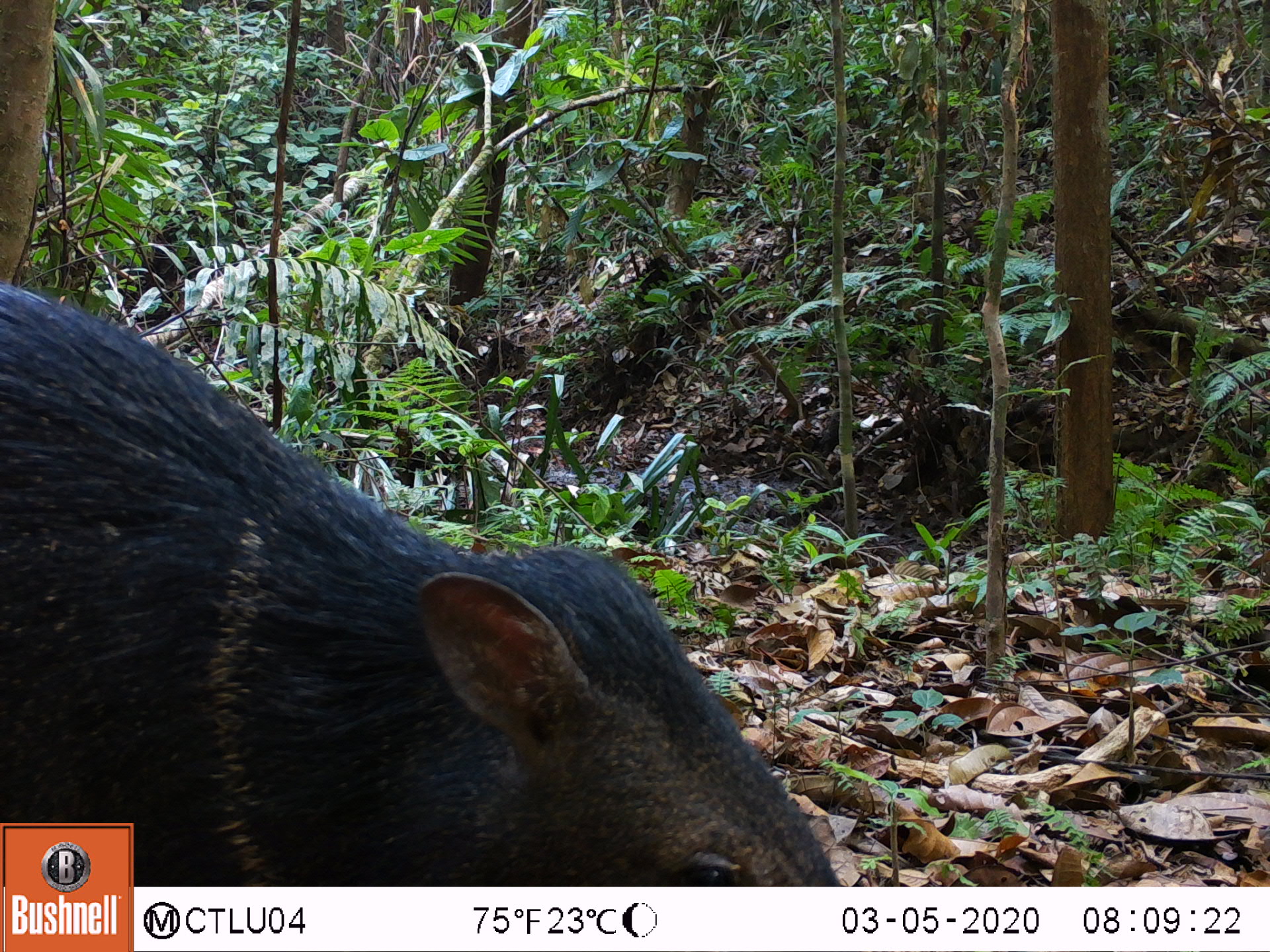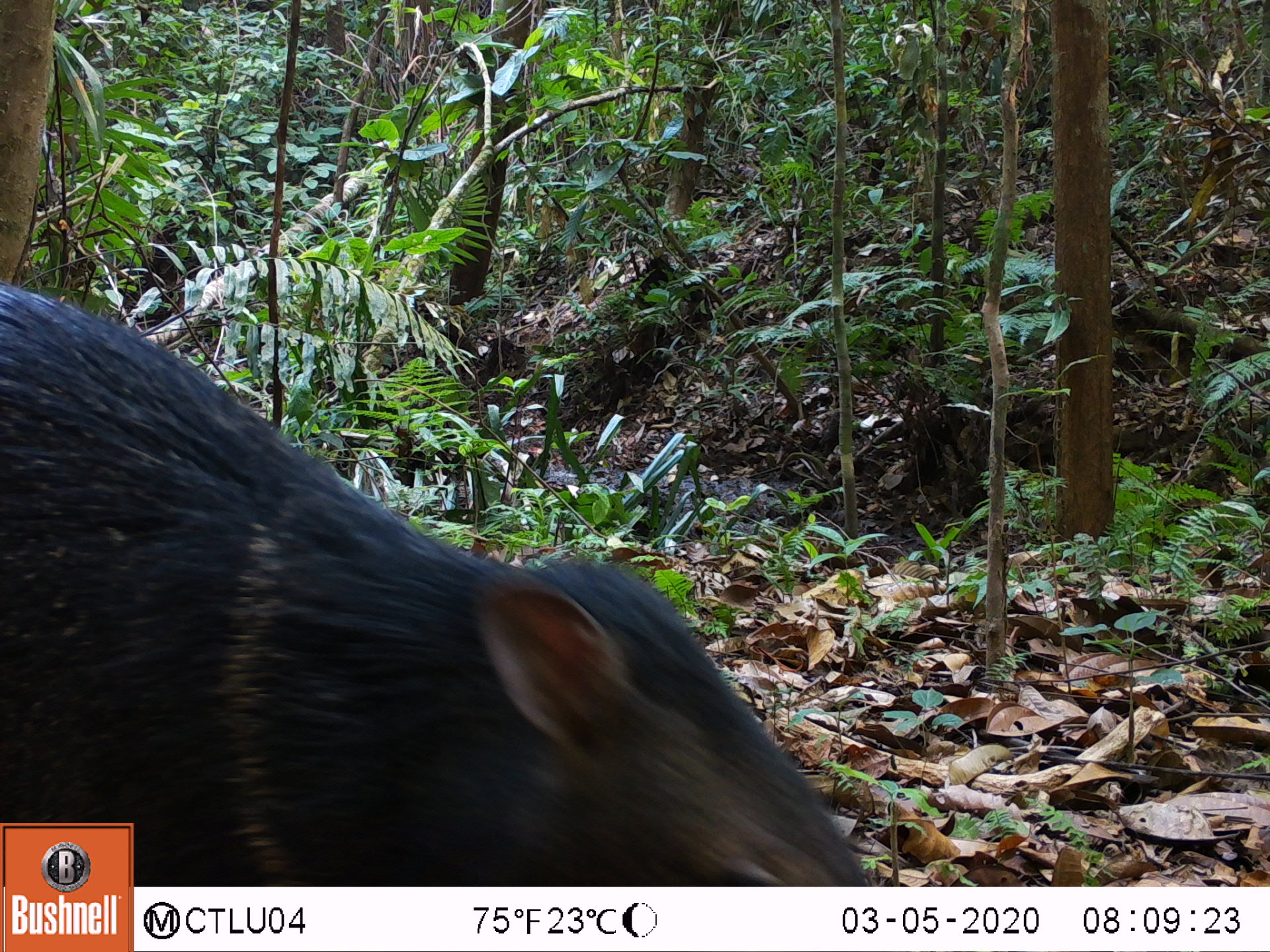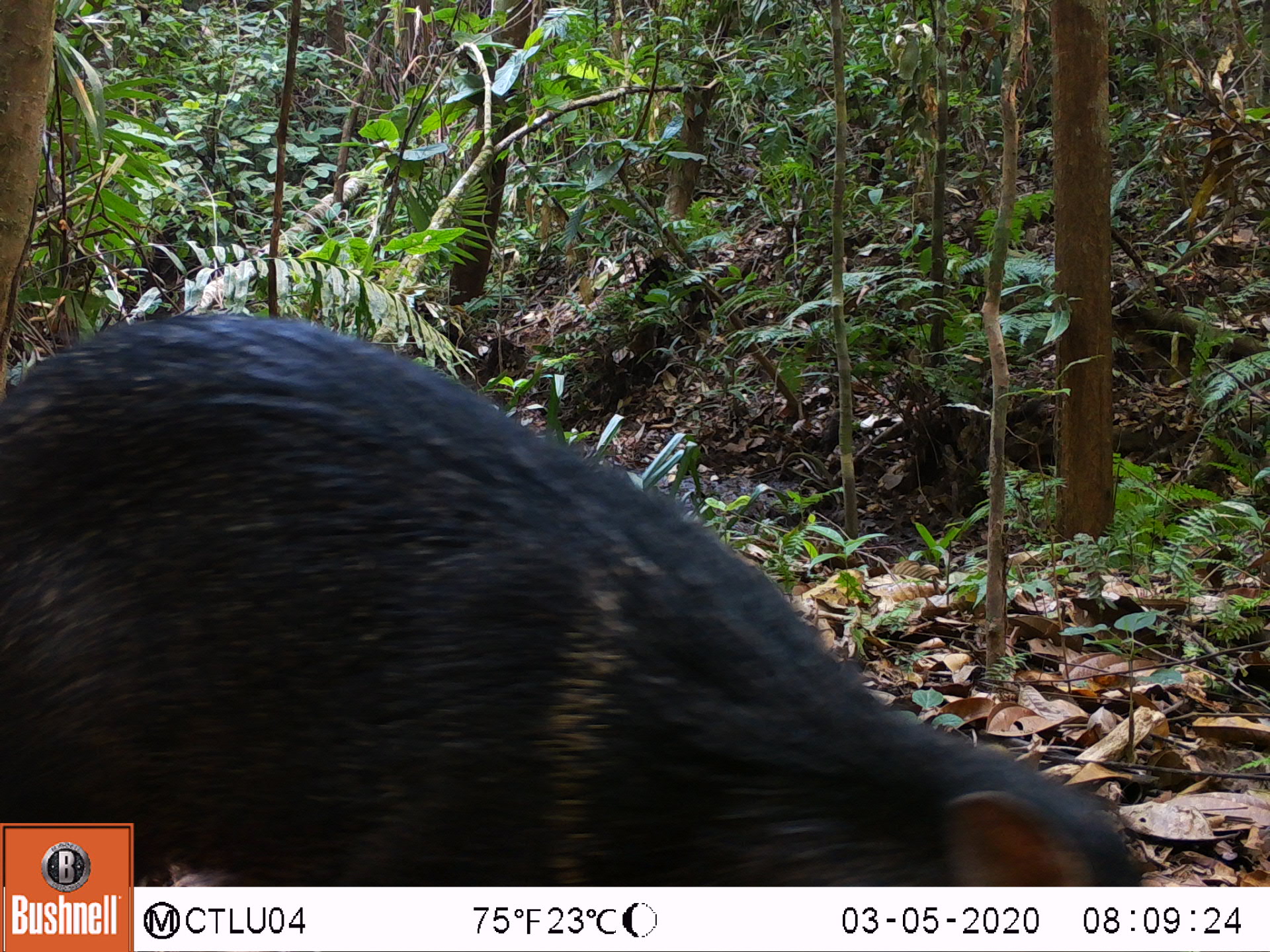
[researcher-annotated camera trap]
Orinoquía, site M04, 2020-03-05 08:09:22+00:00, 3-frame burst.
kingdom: Animalia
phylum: Chordata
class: Mammalia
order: Artiodactyla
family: Tayassuidae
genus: Pecari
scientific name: Pecari tajacu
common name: collared peccary